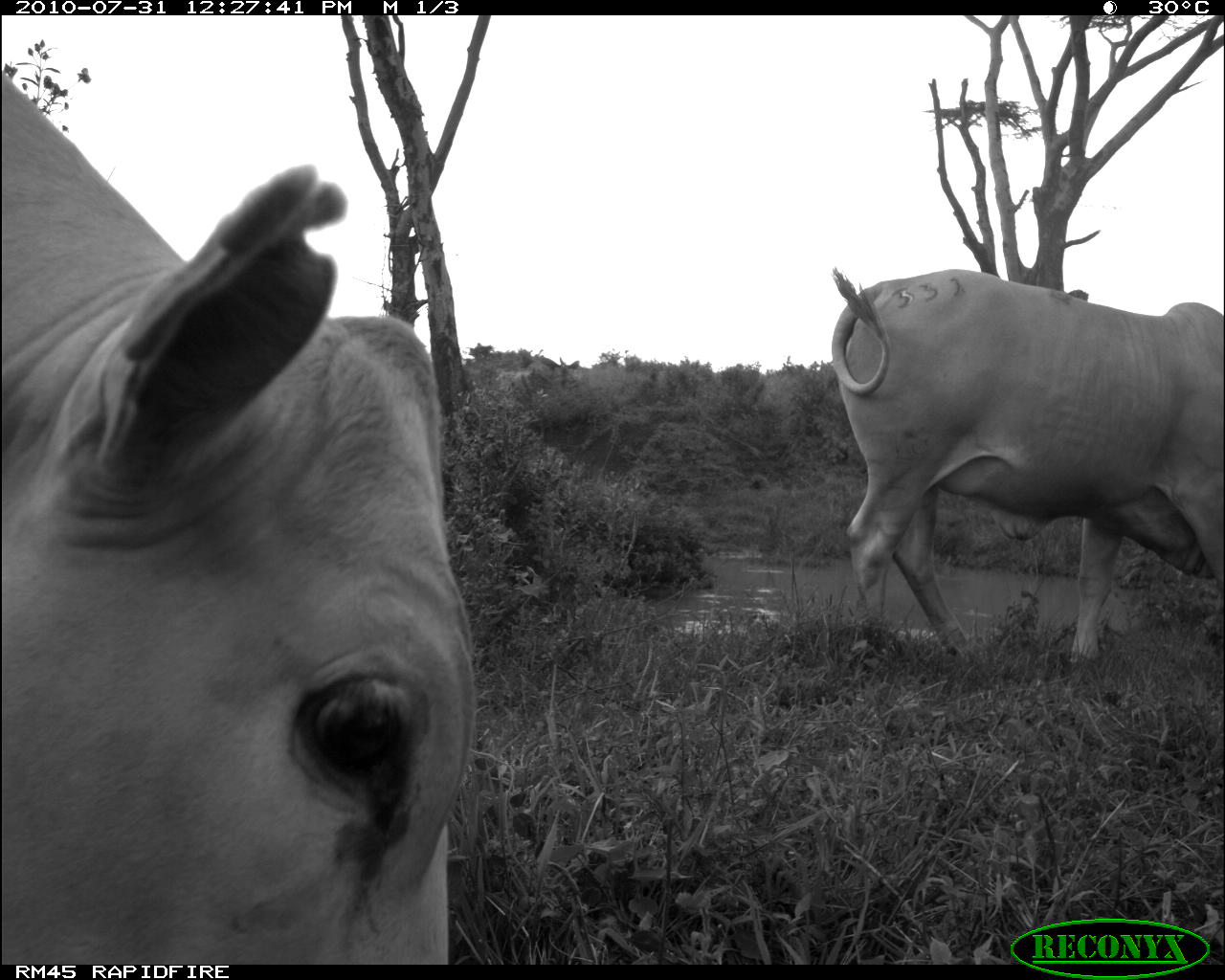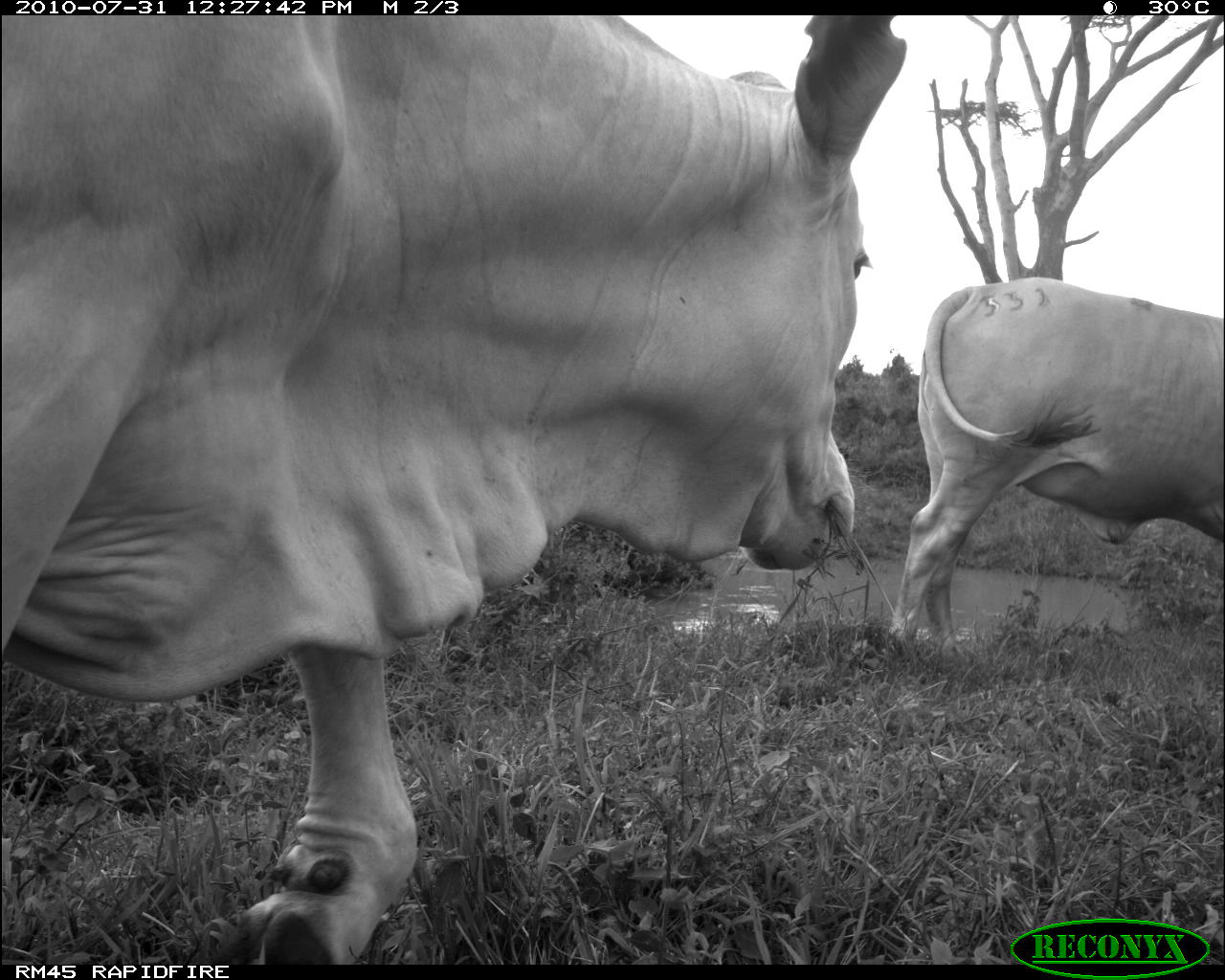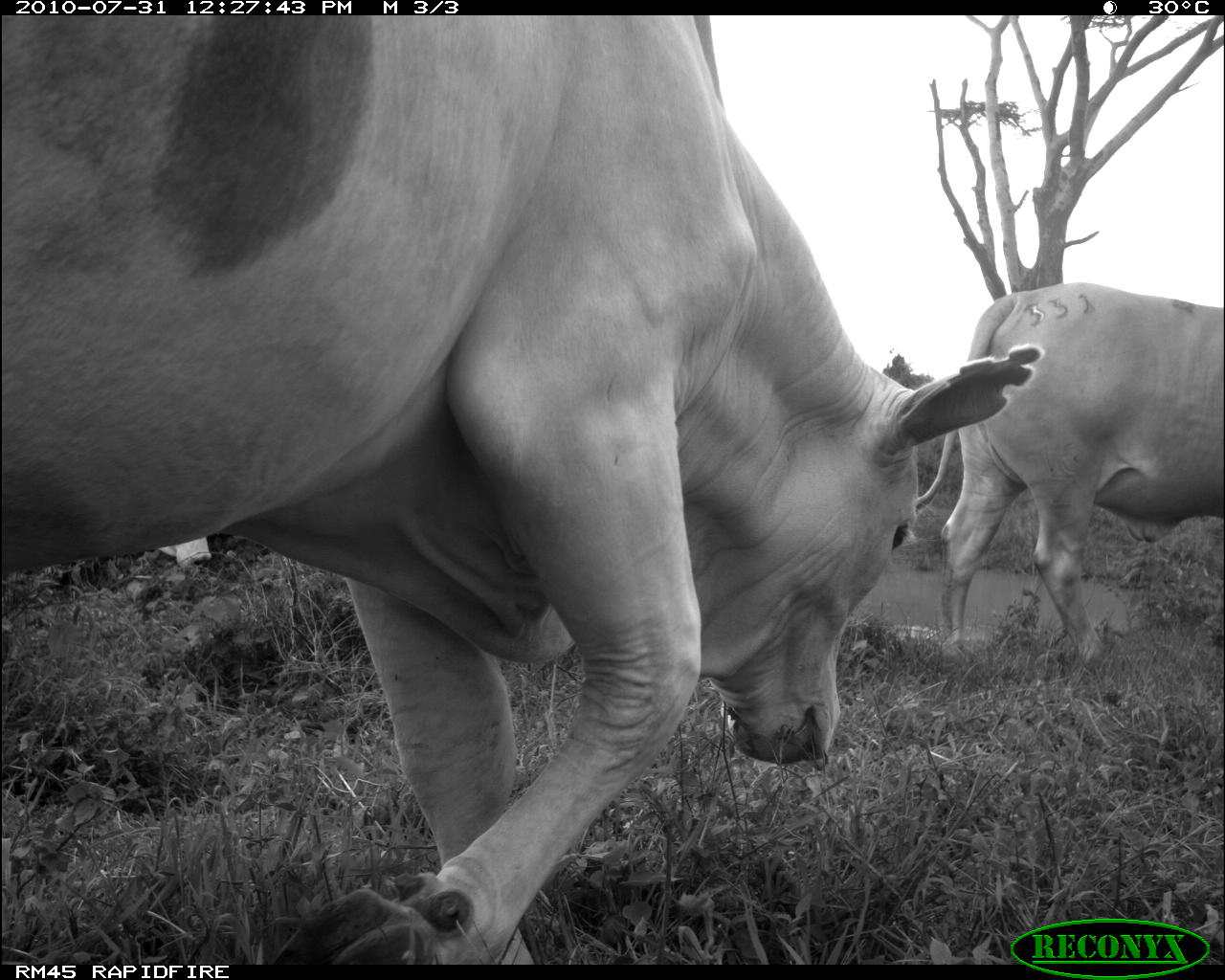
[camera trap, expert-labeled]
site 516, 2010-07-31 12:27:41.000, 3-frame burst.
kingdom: Animalia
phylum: Chordata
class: Mammalia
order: Artiodactyla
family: Bovidae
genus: Bos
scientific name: Bos taurus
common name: domestic cattle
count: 2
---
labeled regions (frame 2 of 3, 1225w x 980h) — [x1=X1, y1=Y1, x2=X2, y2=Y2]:
bos taurus: [x1=0, y1=15, x2=907, y2=964]; [x1=888, y1=277, x2=1225, y2=653]